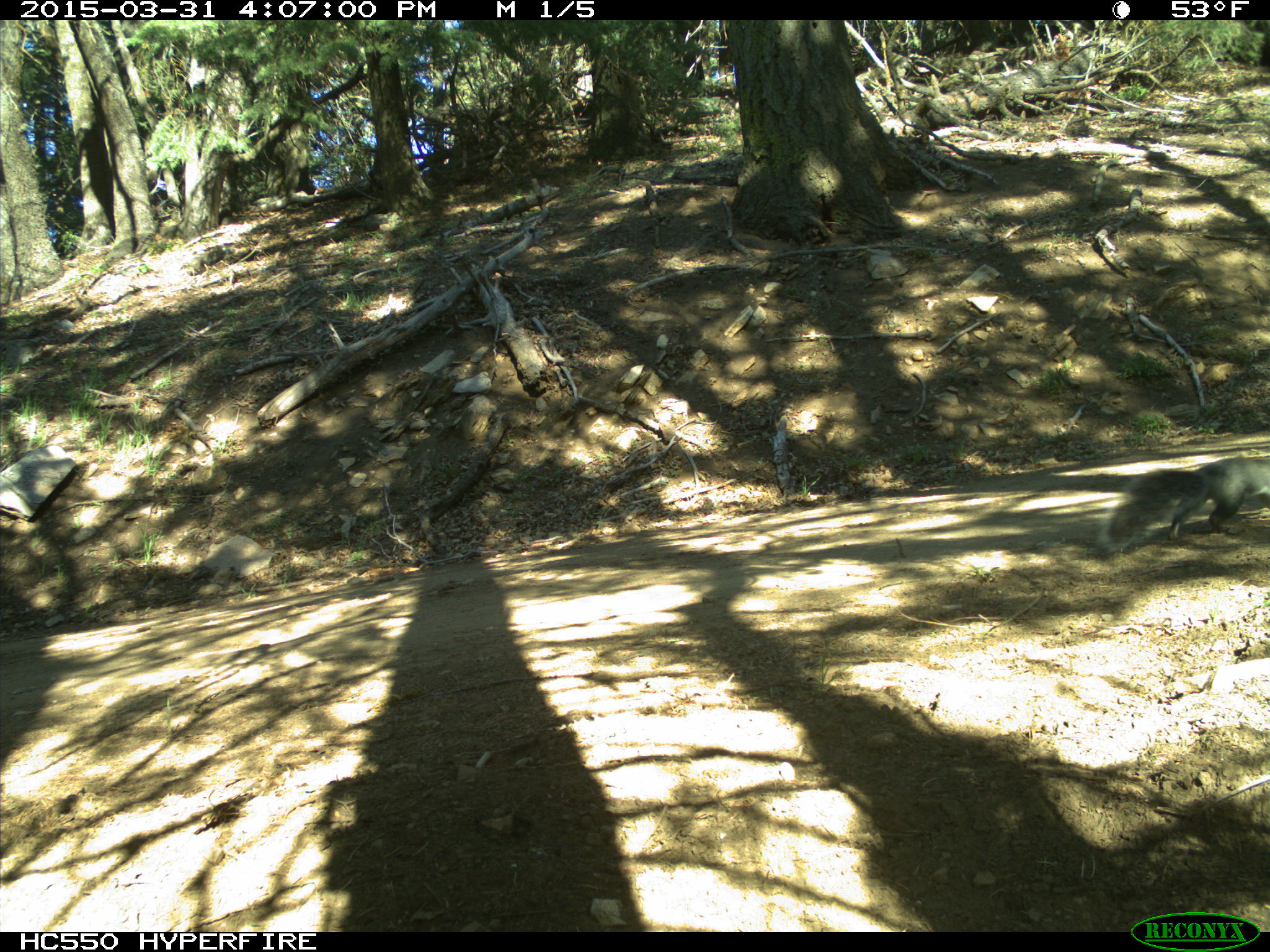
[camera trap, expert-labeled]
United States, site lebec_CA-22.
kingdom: Animalia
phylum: Chordata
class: Mammalia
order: Rodentia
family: Sciuridae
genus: Sciurus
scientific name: Sciurus carolinensis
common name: eastern gray squirrel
Sciurus carolinensis (eastern gray squirrel).